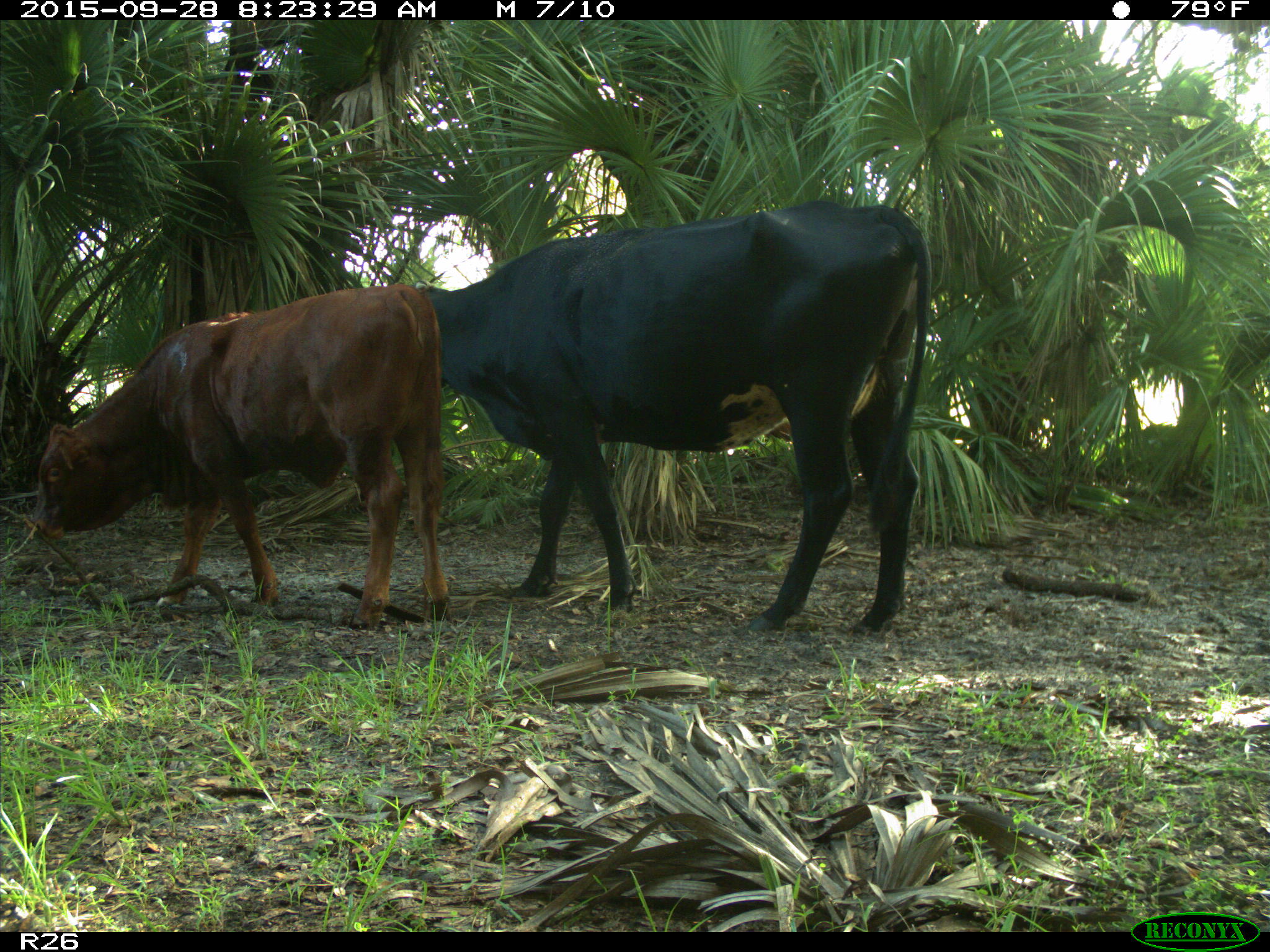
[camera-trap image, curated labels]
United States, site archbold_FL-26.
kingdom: Animalia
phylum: Chordata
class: Mammalia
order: Artiodactyla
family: Bovidae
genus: Bos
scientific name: Bos taurus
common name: domestic cow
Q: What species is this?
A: Bos taurus (domestic cow).